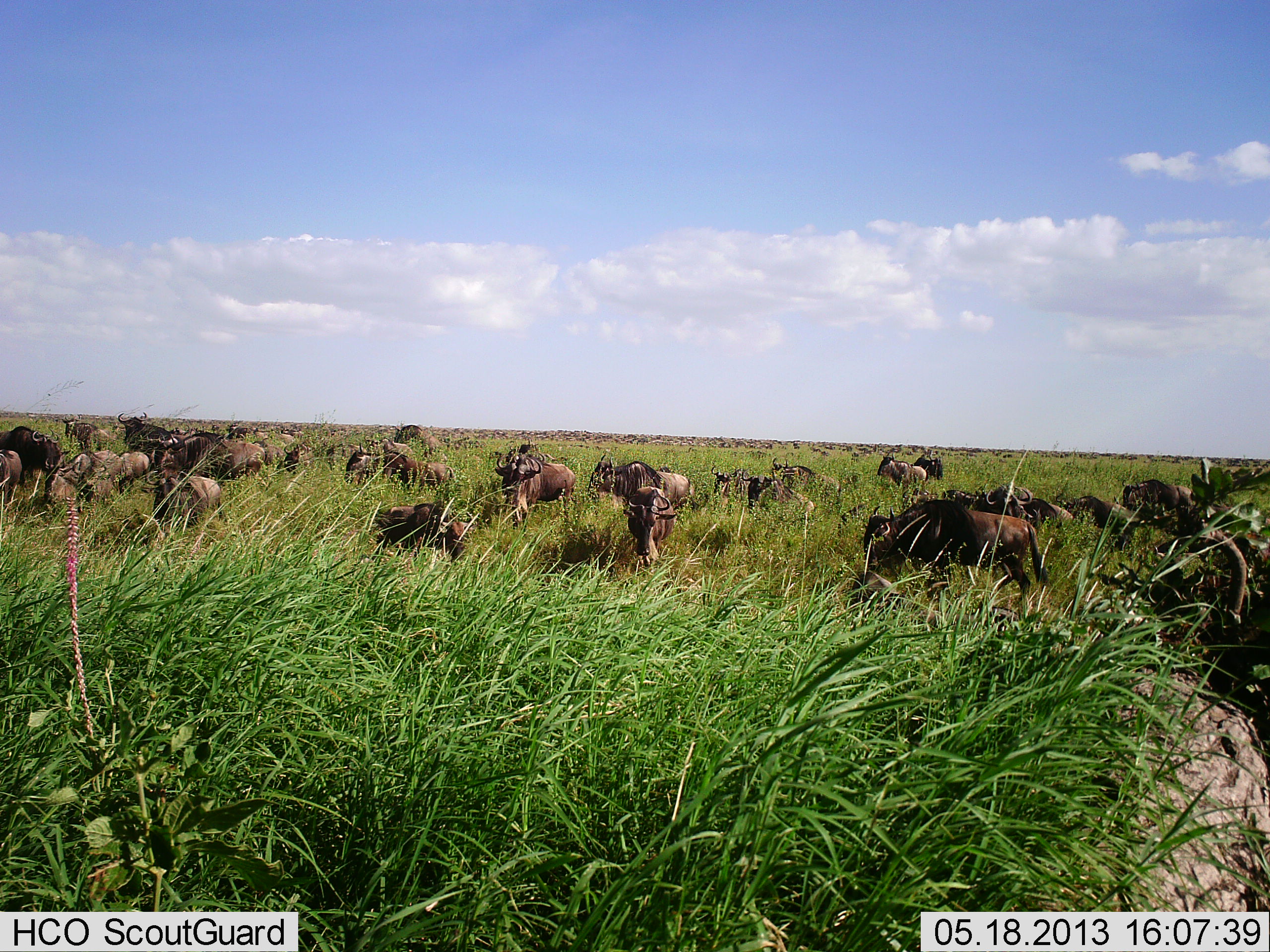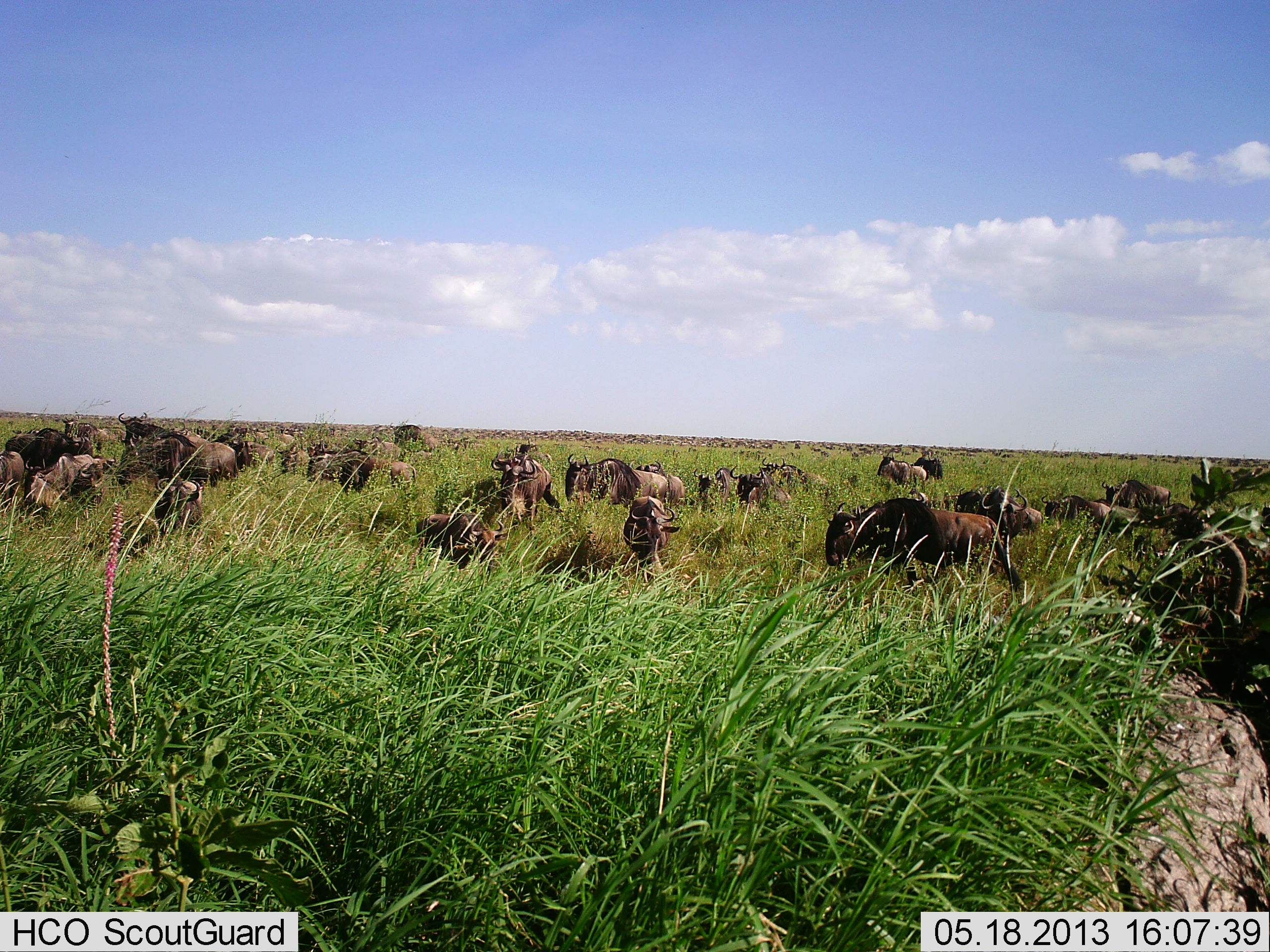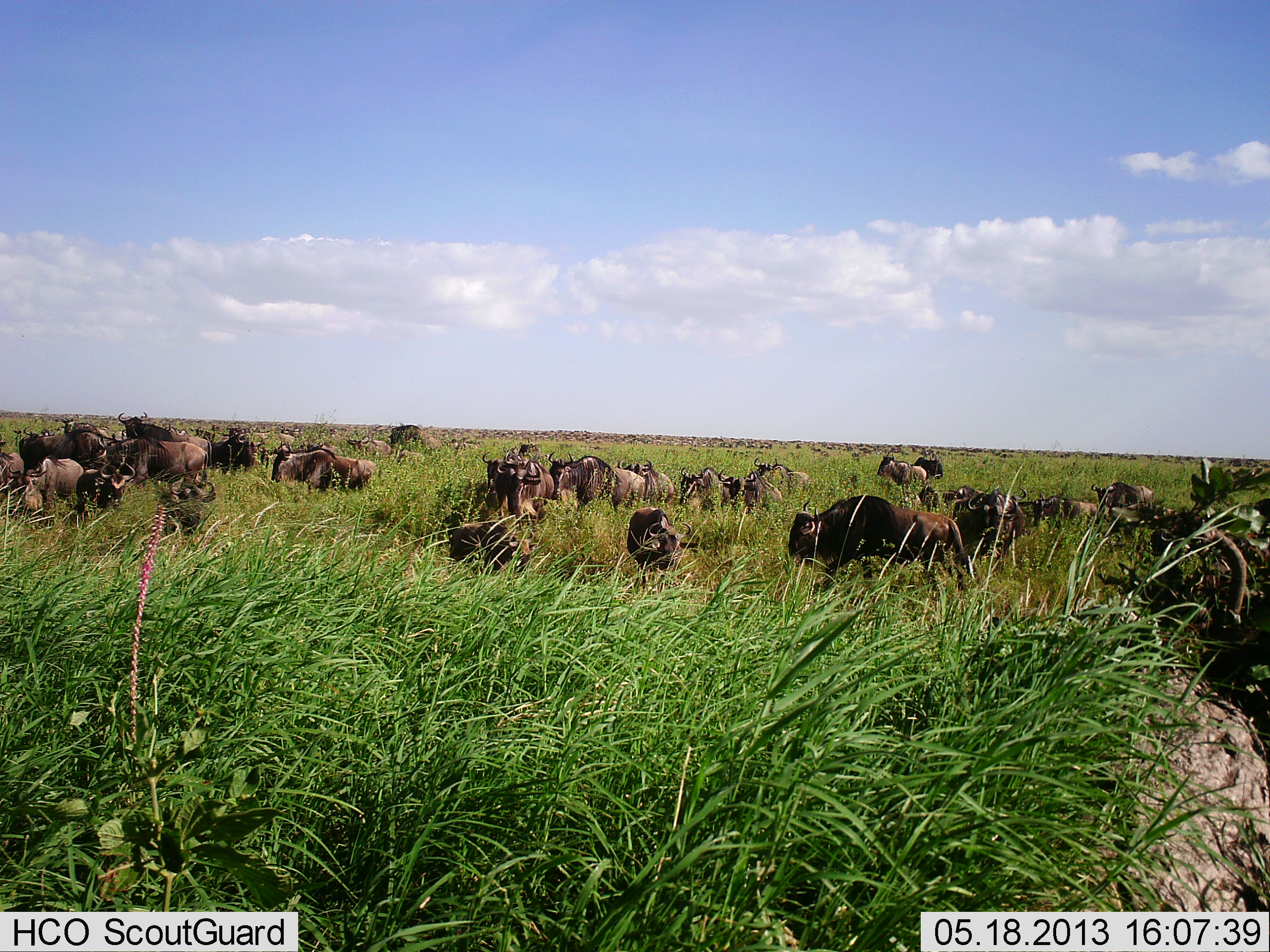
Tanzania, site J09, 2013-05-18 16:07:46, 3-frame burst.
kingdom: Animalia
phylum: Chordata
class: Mammalia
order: Artiodactyla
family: Bovidae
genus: Connochaetes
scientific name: Connochaetes taurinus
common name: blue wildebeest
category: wildebeest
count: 11-50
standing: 52%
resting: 26%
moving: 65%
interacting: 17%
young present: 9%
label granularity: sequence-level